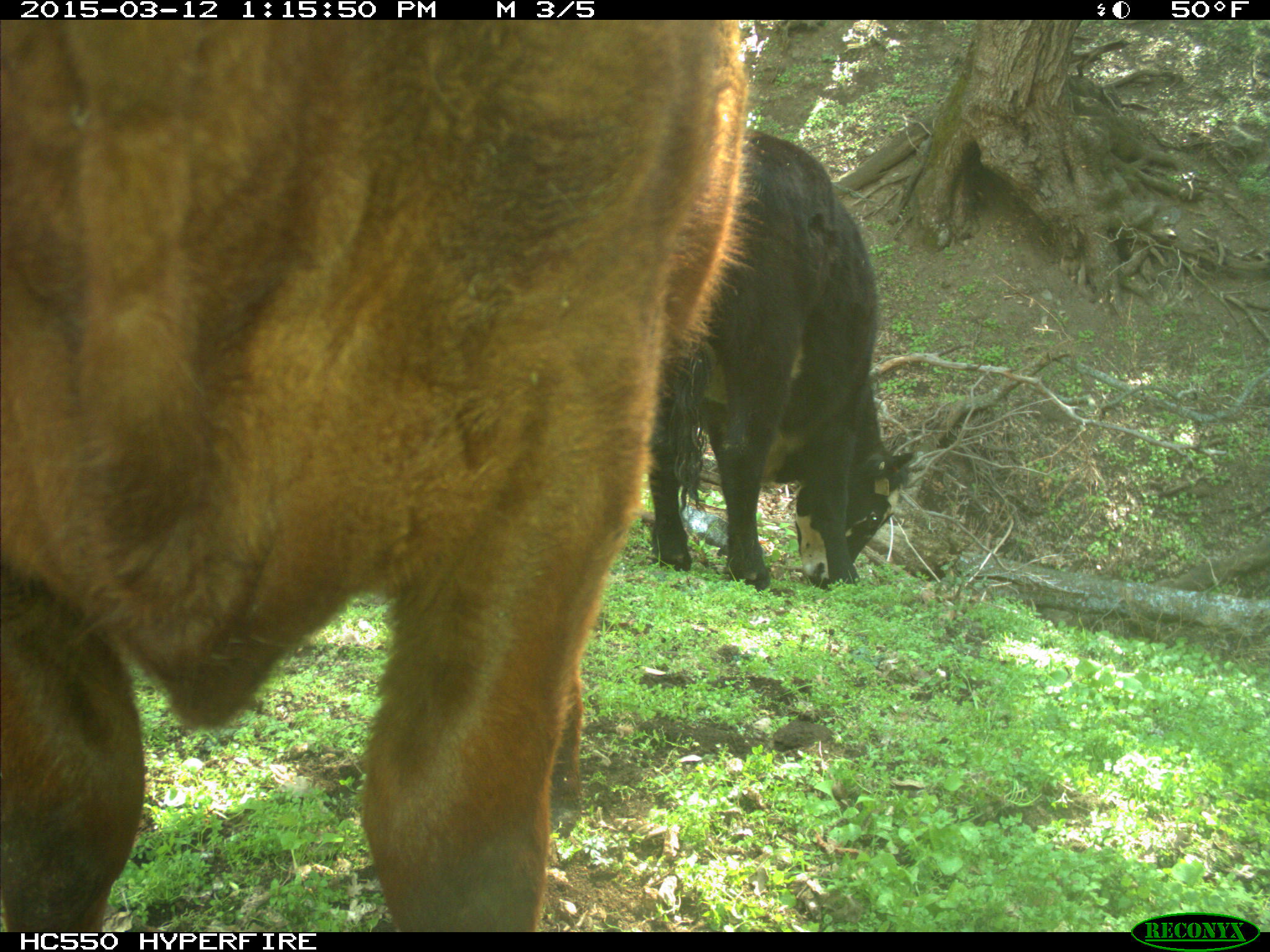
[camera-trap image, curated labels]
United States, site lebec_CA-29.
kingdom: Animalia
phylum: Chordata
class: Mammalia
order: Artiodactyla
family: Bovidae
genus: Bos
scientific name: Bos taurus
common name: domestic cow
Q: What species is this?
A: Bos taurus (domestic cow).